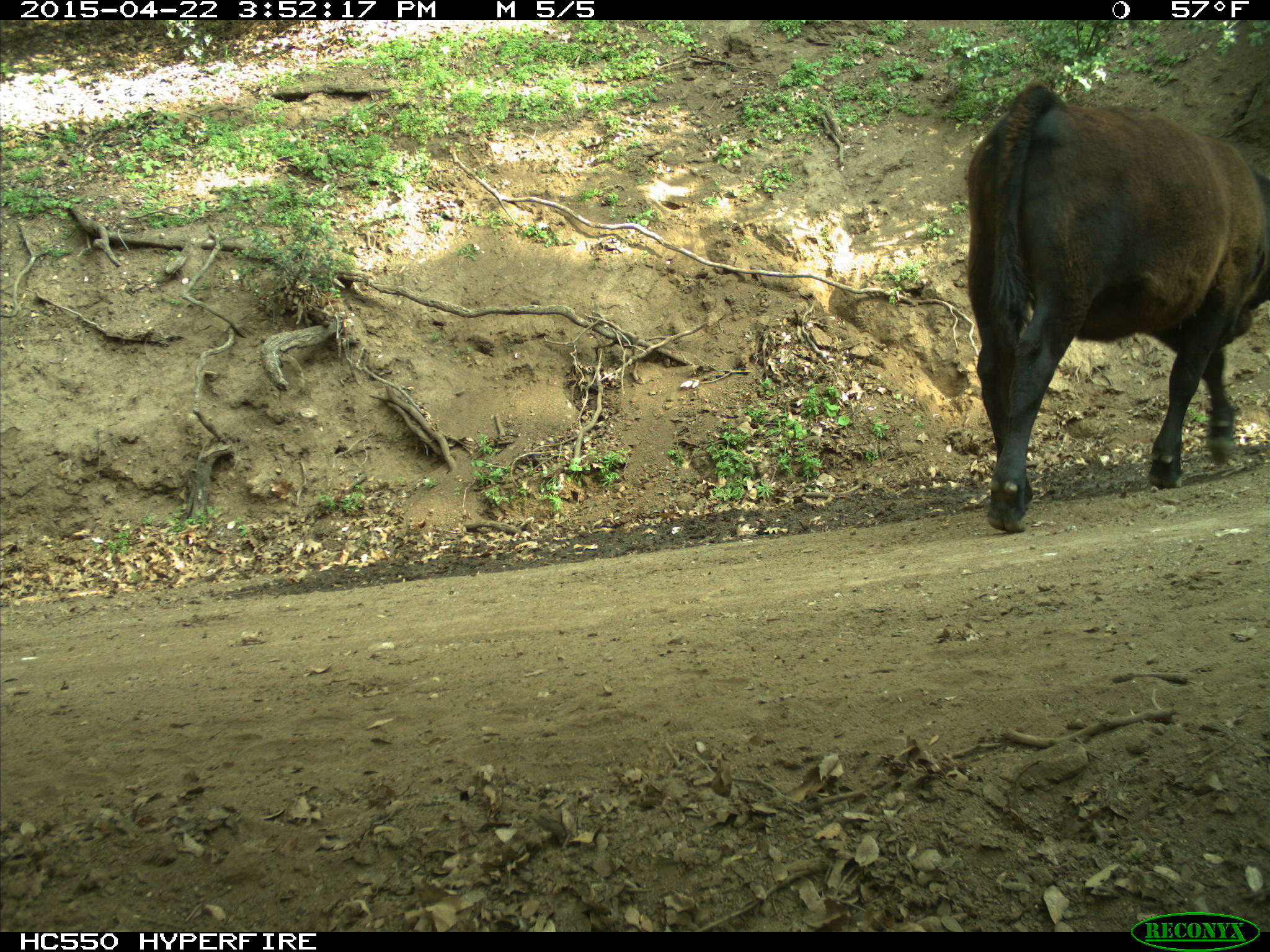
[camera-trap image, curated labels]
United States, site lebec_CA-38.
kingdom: Animalia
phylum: Chordata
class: Mammalia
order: Artiodactyla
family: Bovidae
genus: Bos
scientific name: Bos taurus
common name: domestic cow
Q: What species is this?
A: Bos taurus (domestic cow).